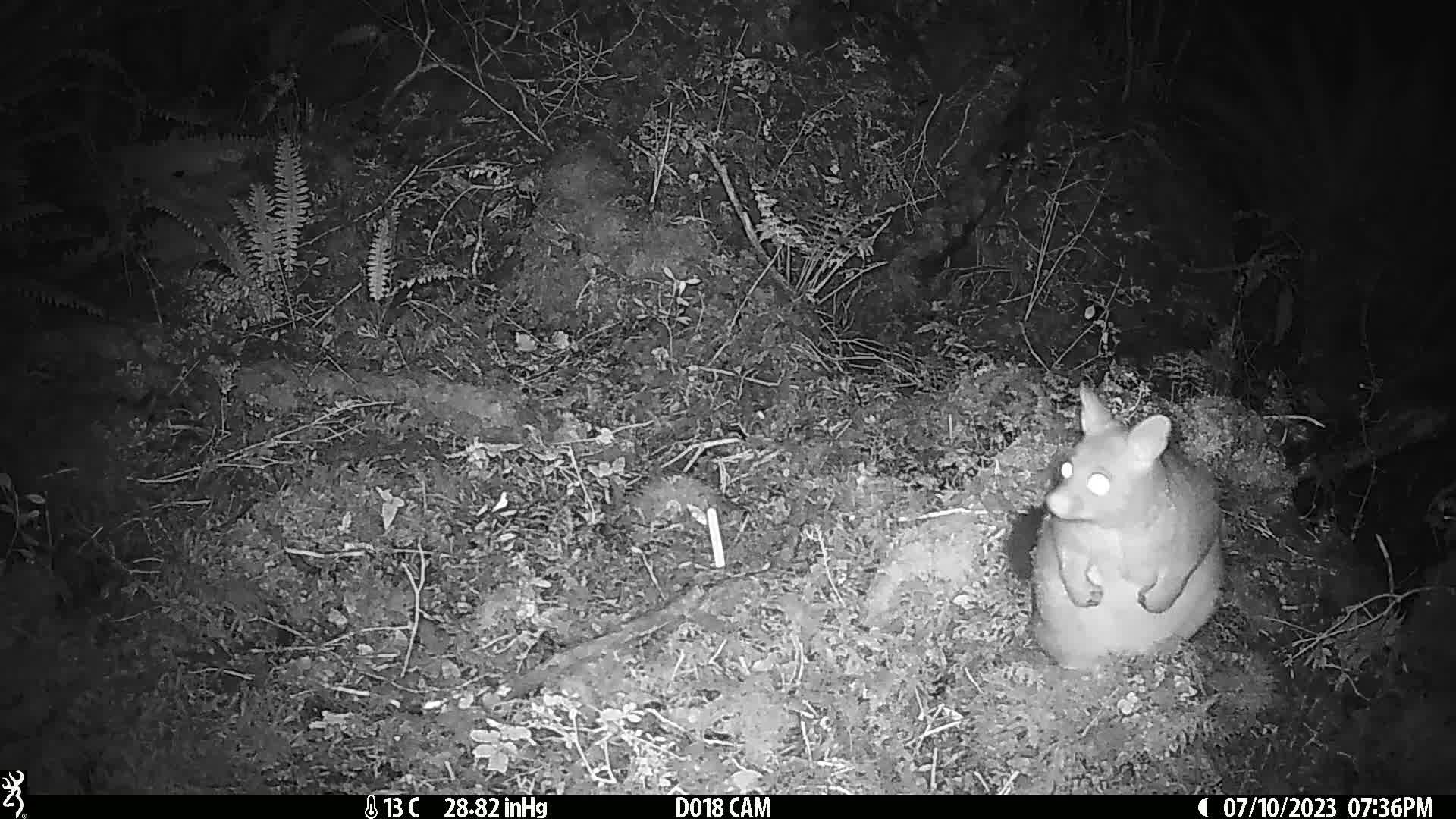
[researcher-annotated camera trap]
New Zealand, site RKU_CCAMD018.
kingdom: Animalia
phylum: Chordata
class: Mammalia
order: Diprotodontia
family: Phalangeridae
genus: Trichosurus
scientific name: Trichosurus vulpecula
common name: common brushtail possum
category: possum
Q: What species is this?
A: Possum (common brushtail possum) (Trichosurus vulpecula).